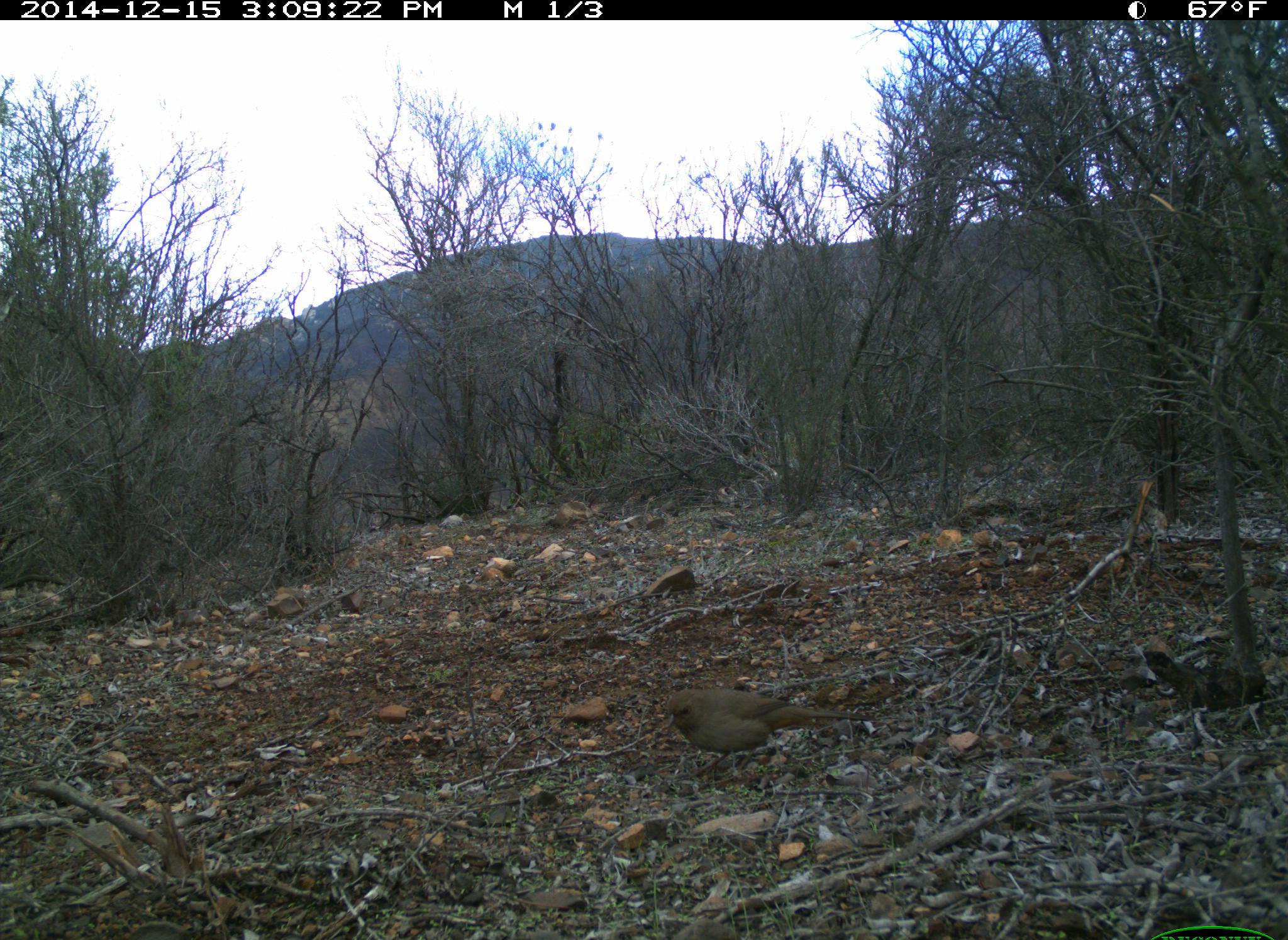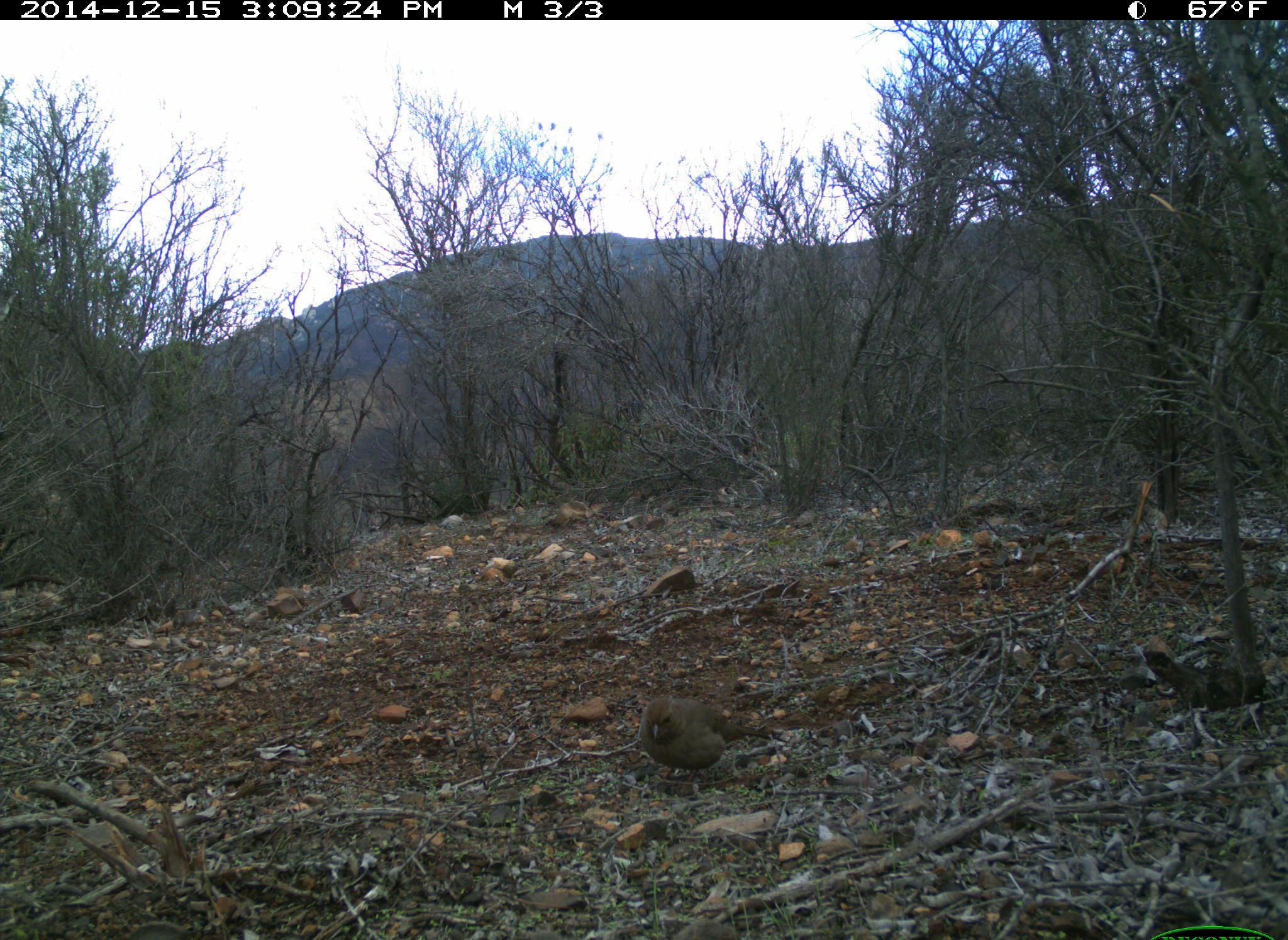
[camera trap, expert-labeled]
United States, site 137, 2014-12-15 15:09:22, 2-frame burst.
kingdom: Animalia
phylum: Chordata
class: Aves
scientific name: Aves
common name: bird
Bird (Aves).